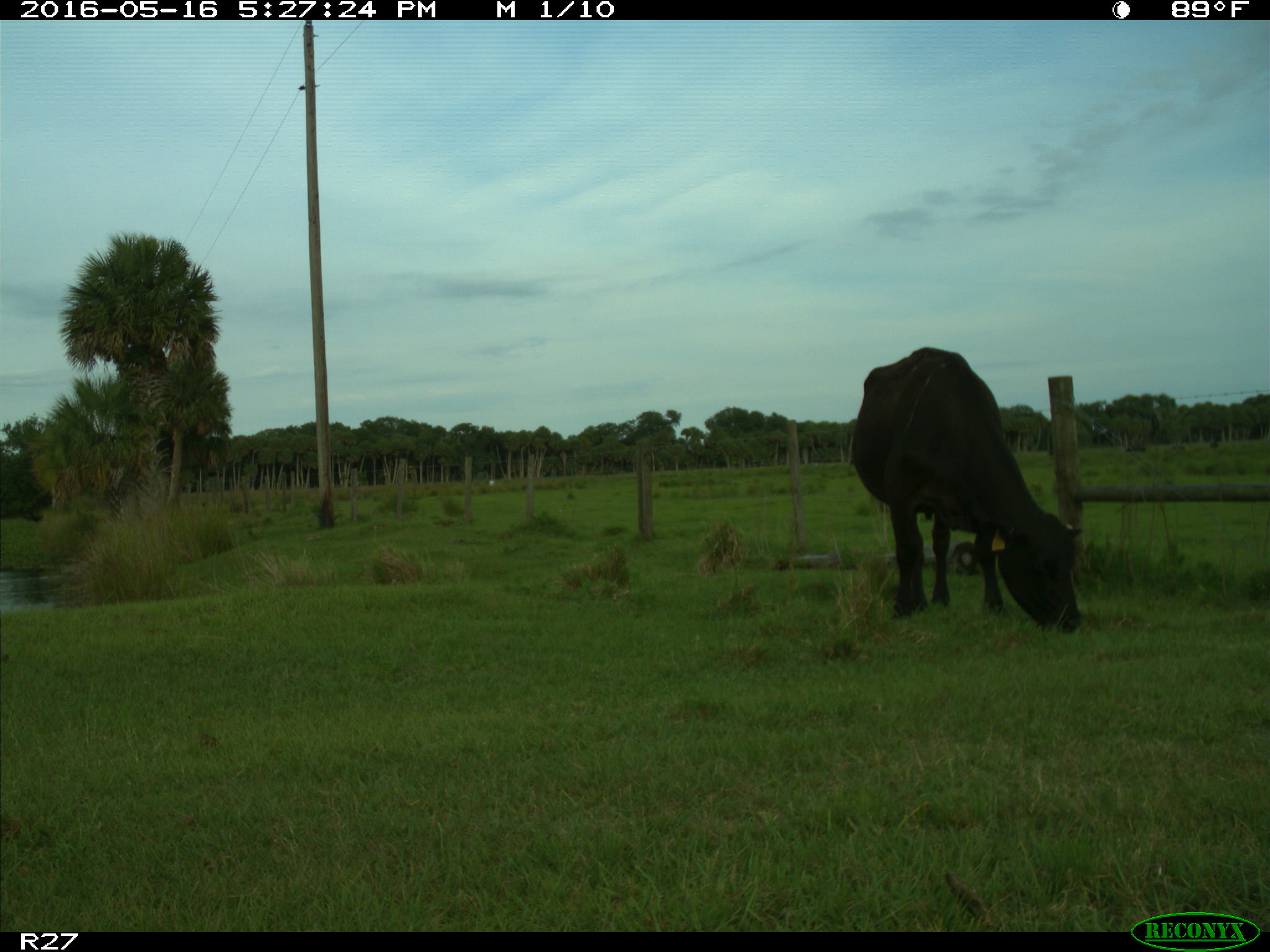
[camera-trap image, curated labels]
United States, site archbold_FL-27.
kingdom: Animalia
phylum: Chordata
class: Mammalia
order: Artiodactyla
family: Bovidae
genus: Bos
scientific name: Bos taurus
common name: domestic cow